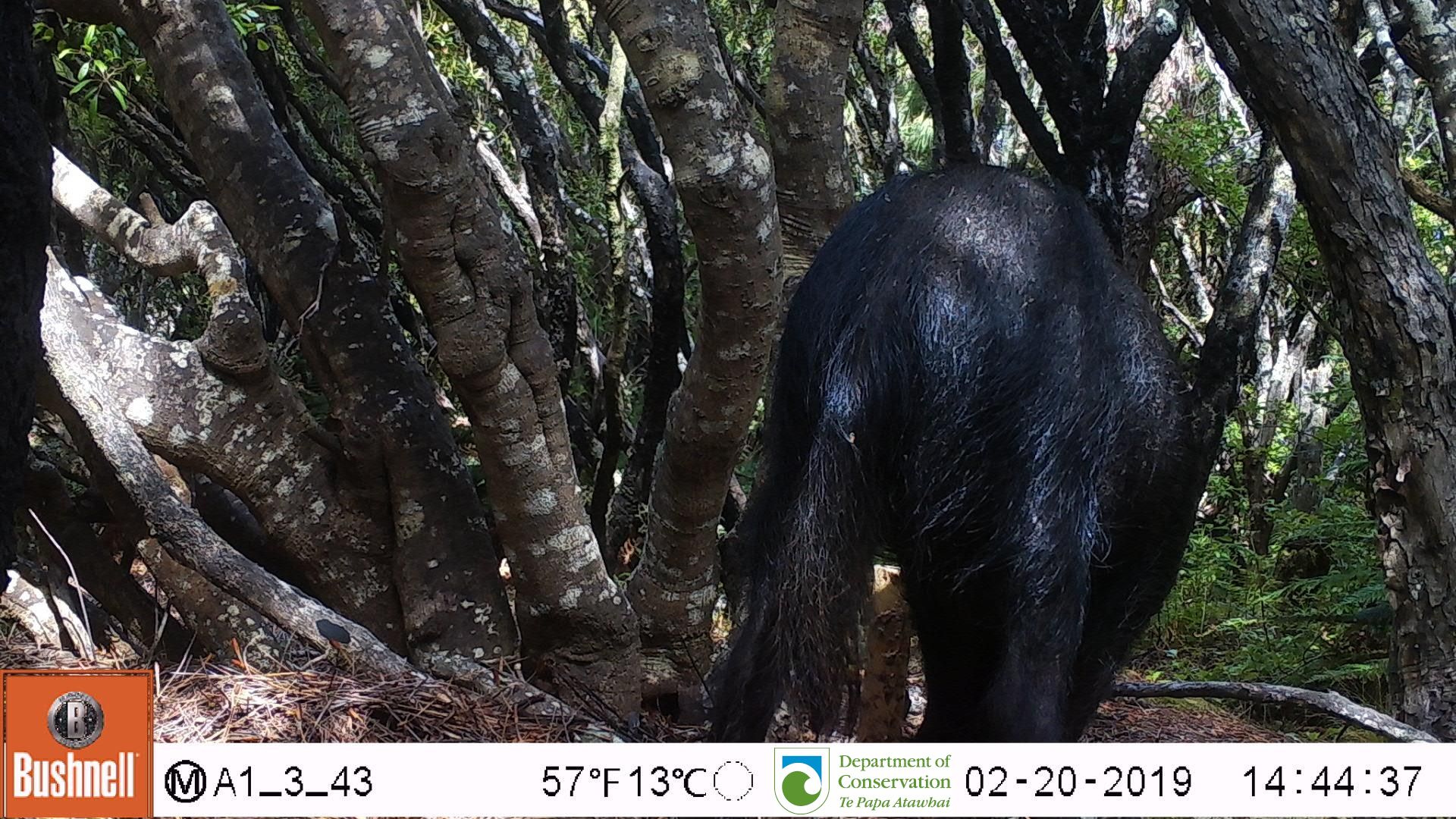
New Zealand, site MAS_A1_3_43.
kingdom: Animalia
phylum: Chordata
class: Mammalia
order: Artiodactyla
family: Suidae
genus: Sus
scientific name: Sus scrofa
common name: pig